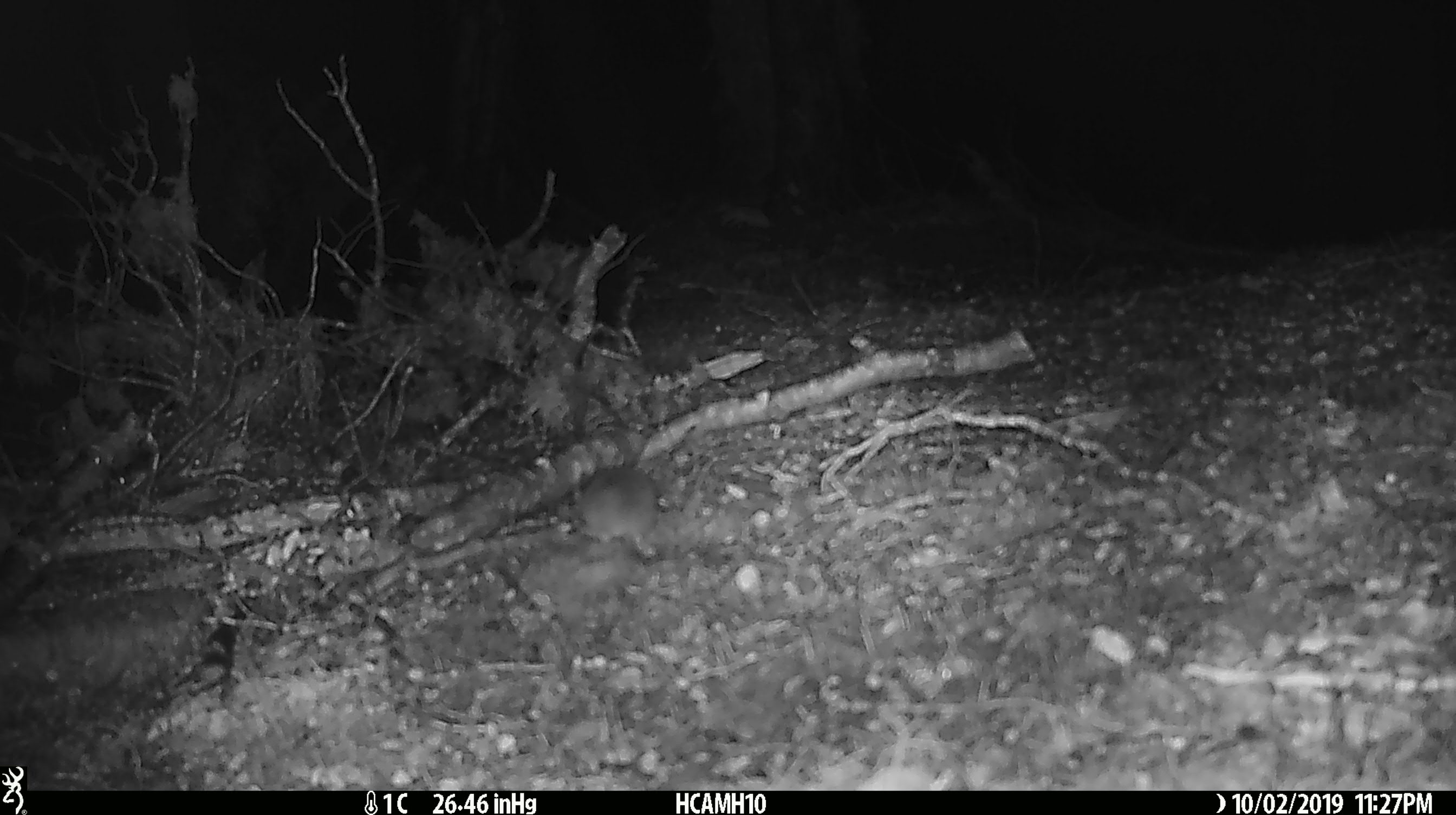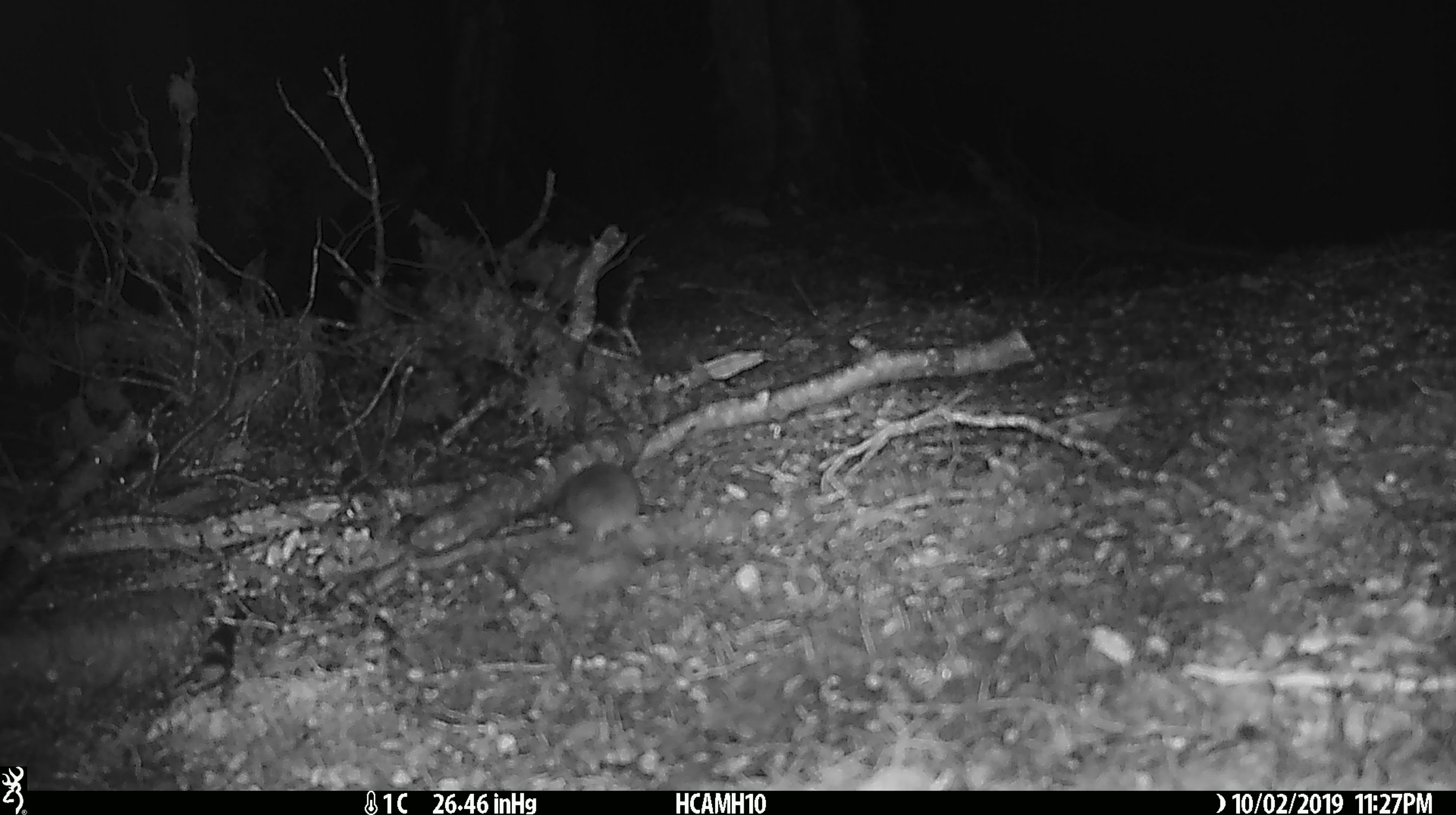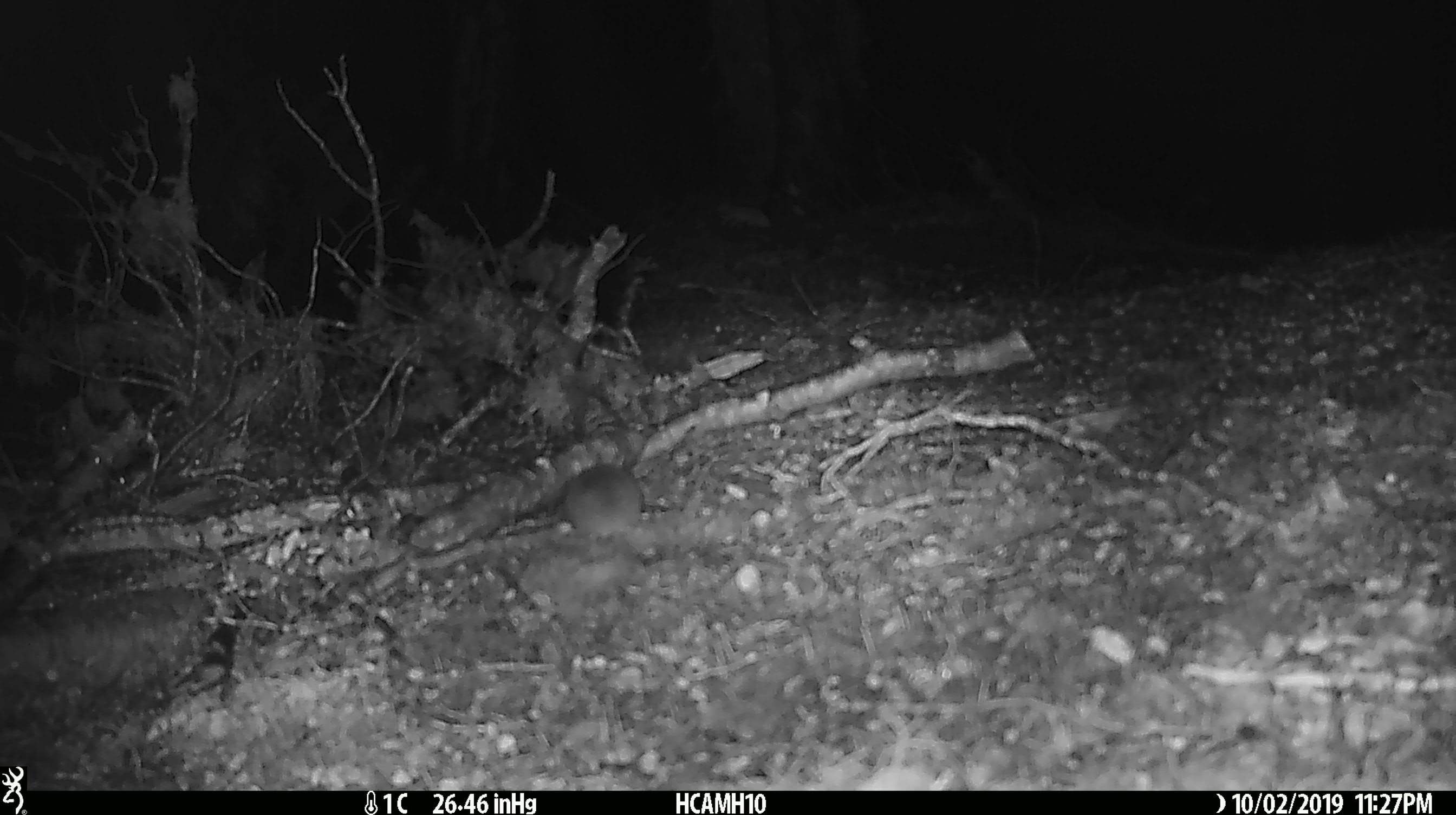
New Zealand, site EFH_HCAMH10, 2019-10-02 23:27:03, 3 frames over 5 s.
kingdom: Animalia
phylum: Chordata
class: Mammalia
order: Rodentia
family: Muridae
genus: Mus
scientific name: Mus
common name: mouse